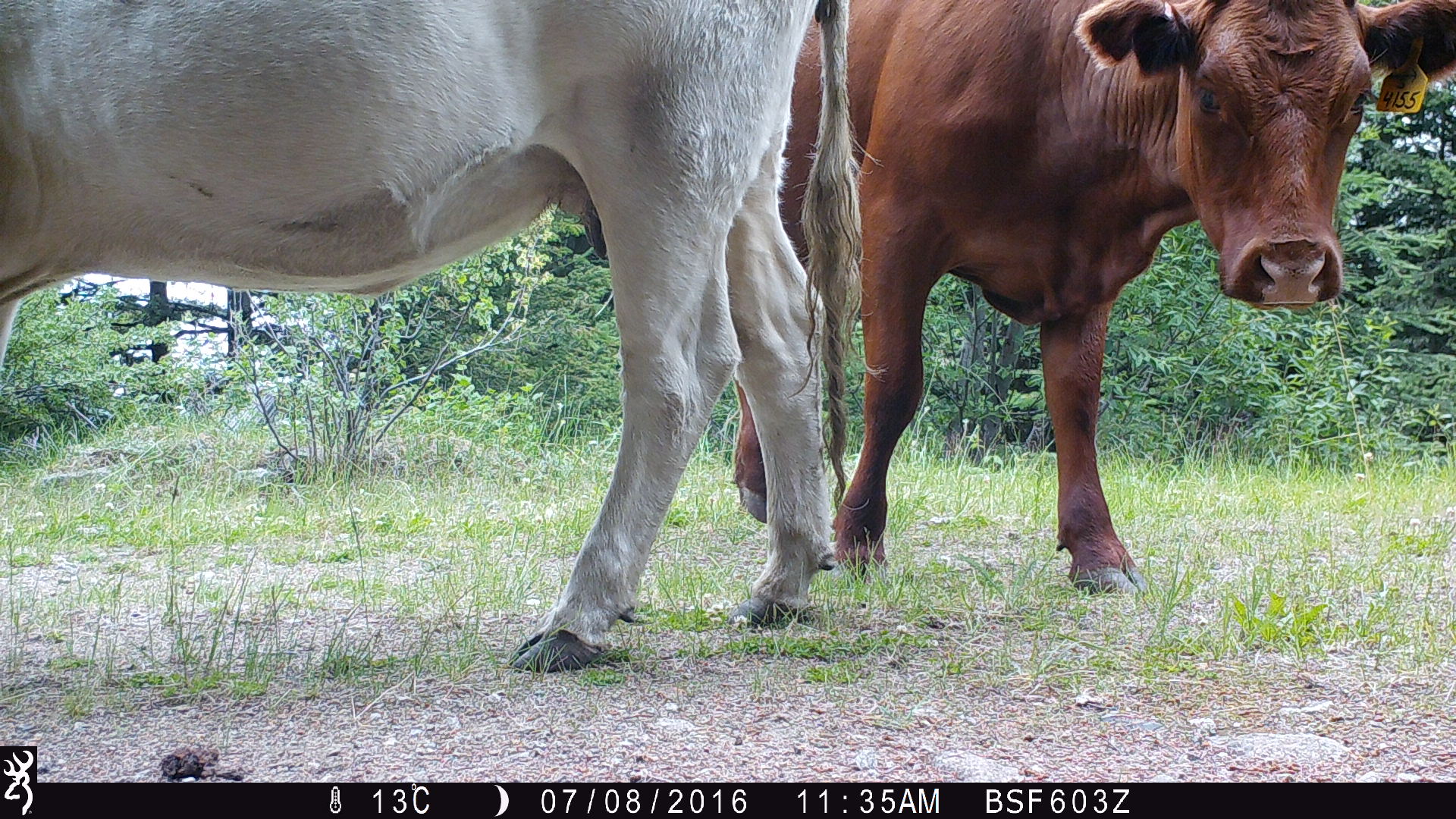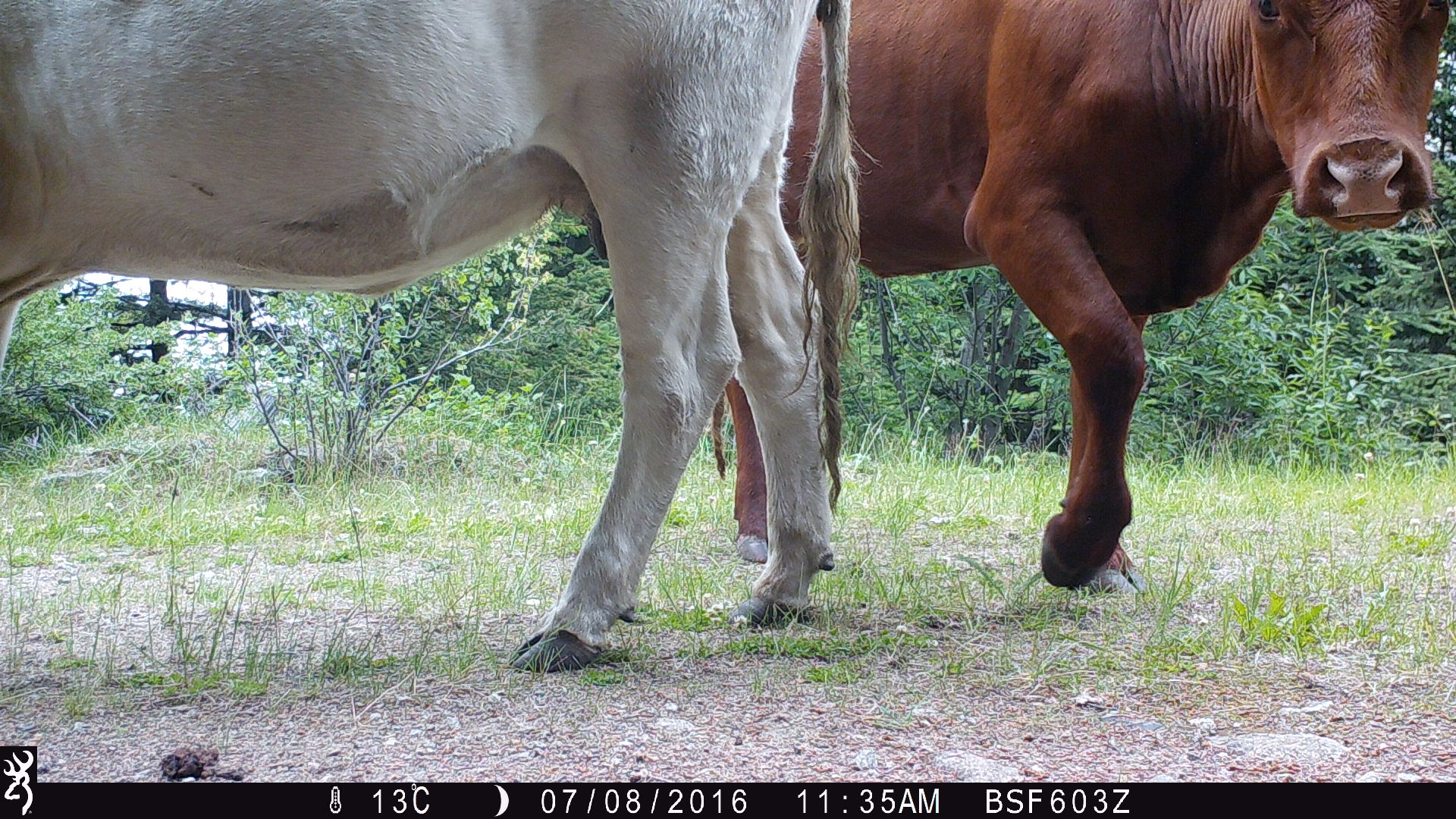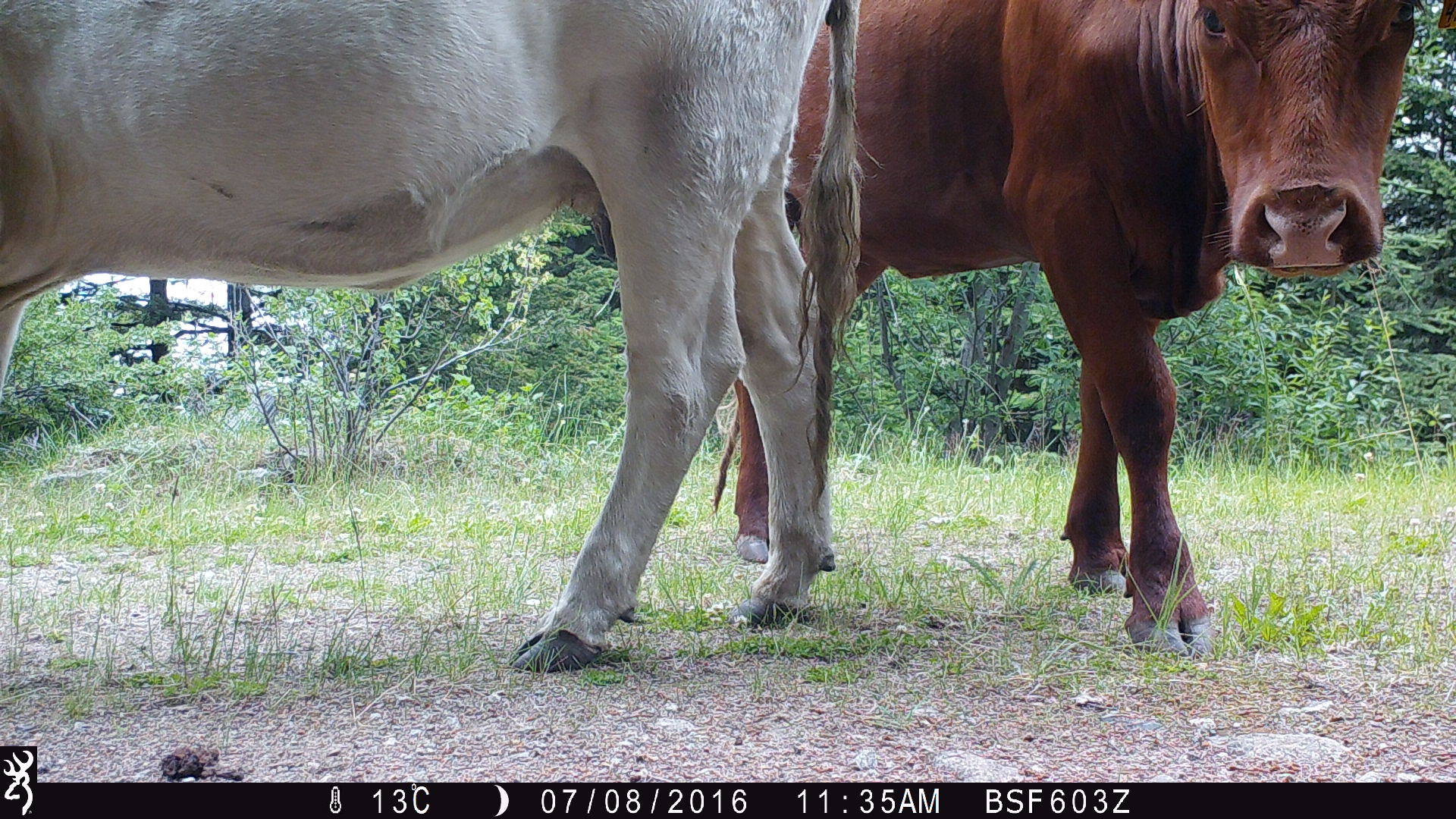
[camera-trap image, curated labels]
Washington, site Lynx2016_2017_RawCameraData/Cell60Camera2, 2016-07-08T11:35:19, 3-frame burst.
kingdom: Animalia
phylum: Chordata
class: Mammalia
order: Artiodactyla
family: Bovidae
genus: Bos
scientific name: Bos taurus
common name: domestic cattle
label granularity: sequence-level